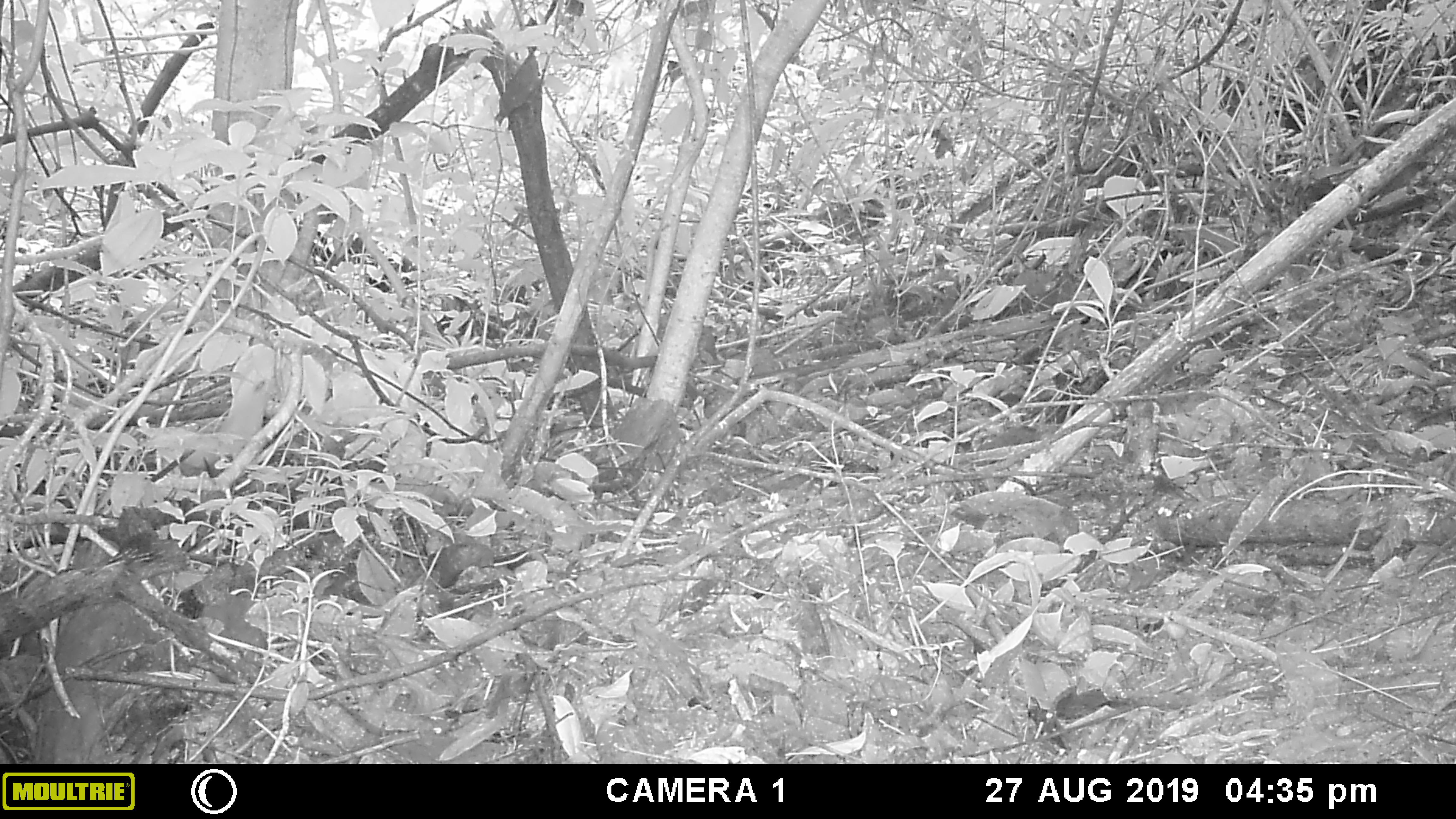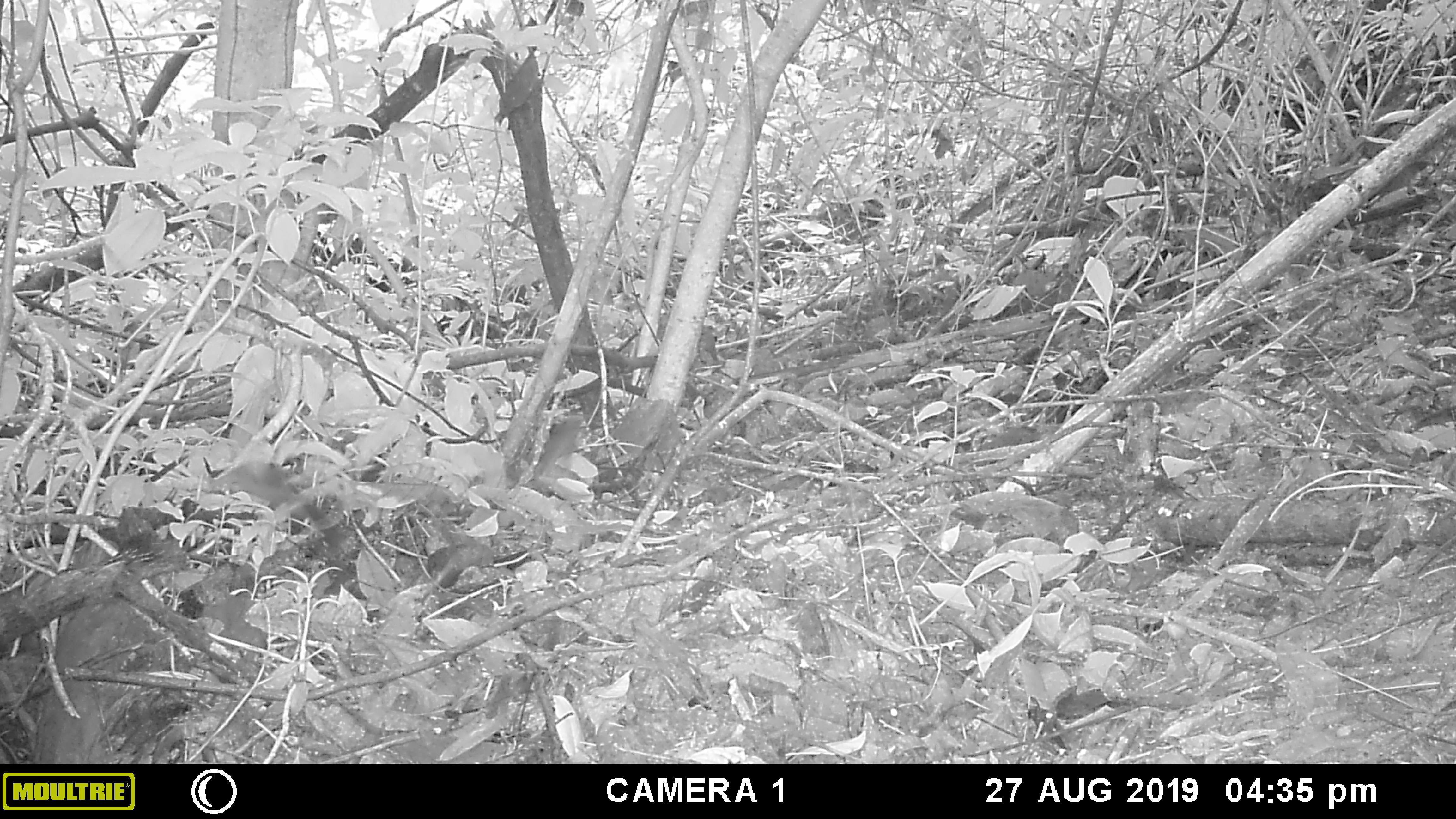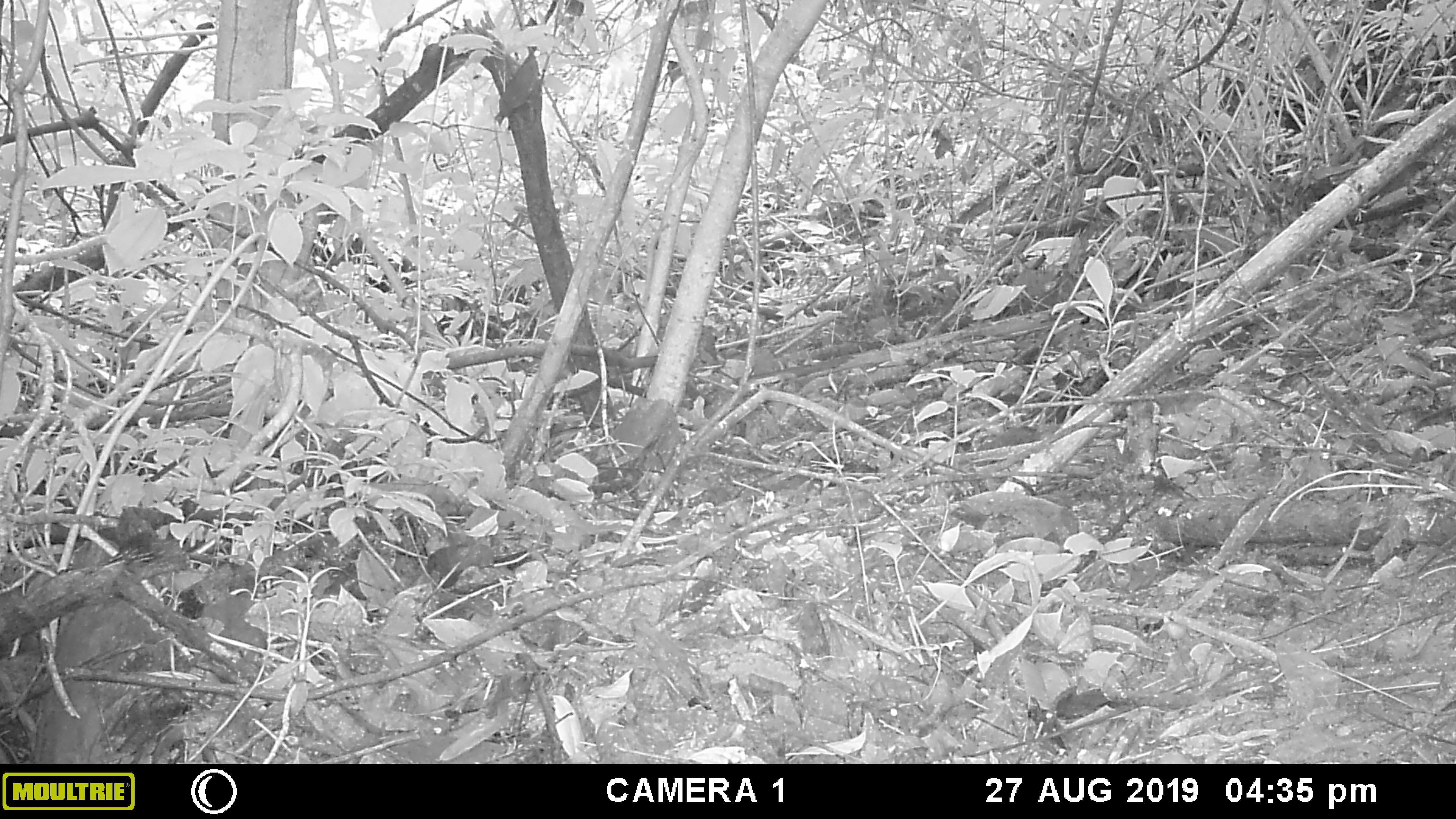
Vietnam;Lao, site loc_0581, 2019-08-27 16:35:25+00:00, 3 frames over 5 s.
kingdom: Animalia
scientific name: Animalia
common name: animal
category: unidentified animal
Unidentified animal (animal) (Animalia). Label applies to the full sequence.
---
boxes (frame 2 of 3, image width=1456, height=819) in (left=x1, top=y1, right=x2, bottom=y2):
unidentified animal: (left=533, top=413, right=585, bottom=480)